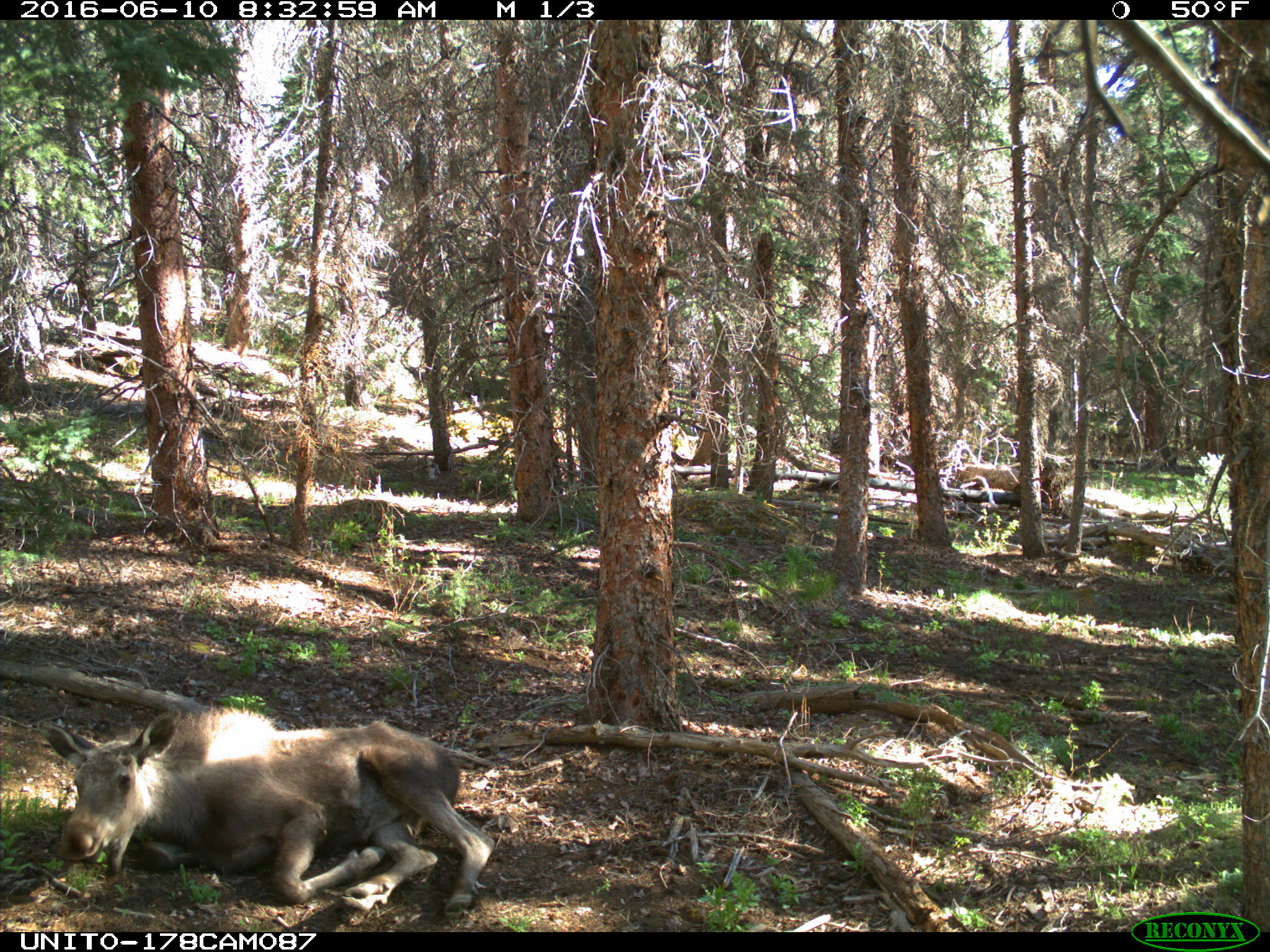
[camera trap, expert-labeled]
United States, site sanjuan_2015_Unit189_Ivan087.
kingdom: Animalia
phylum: Chordata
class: Mammalia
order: Artiodactyla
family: Cervidae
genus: Alces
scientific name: Alces alces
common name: moose